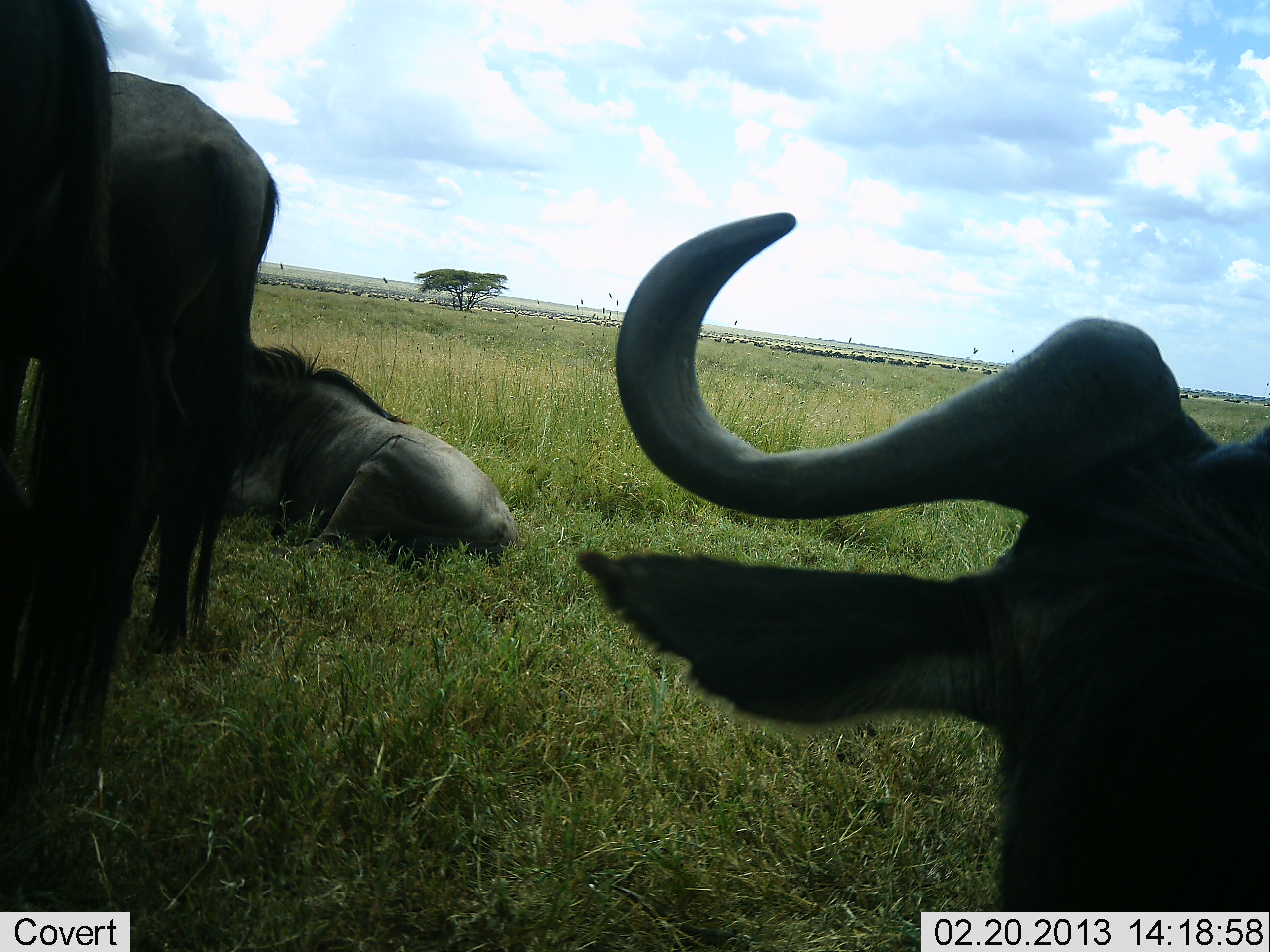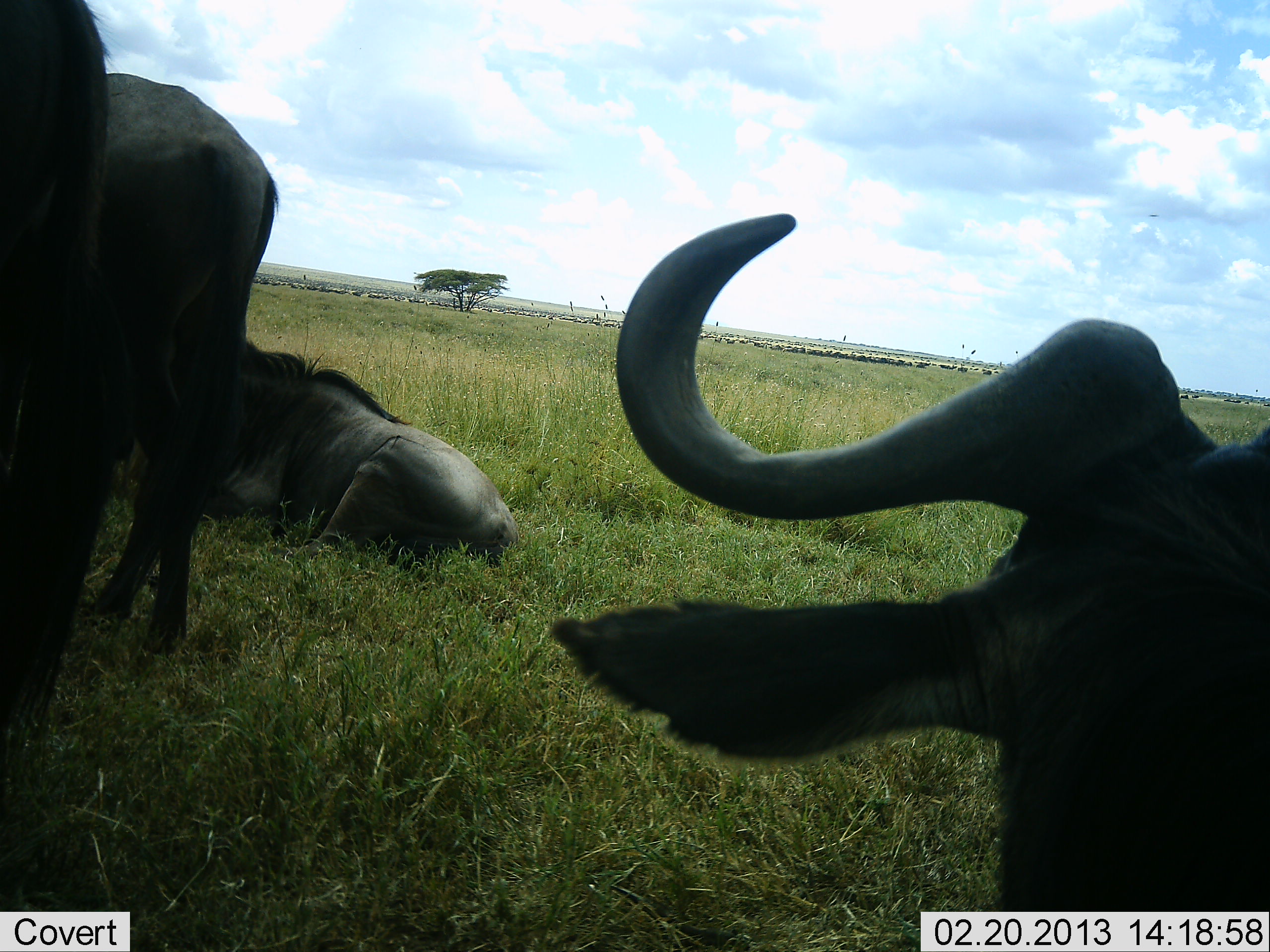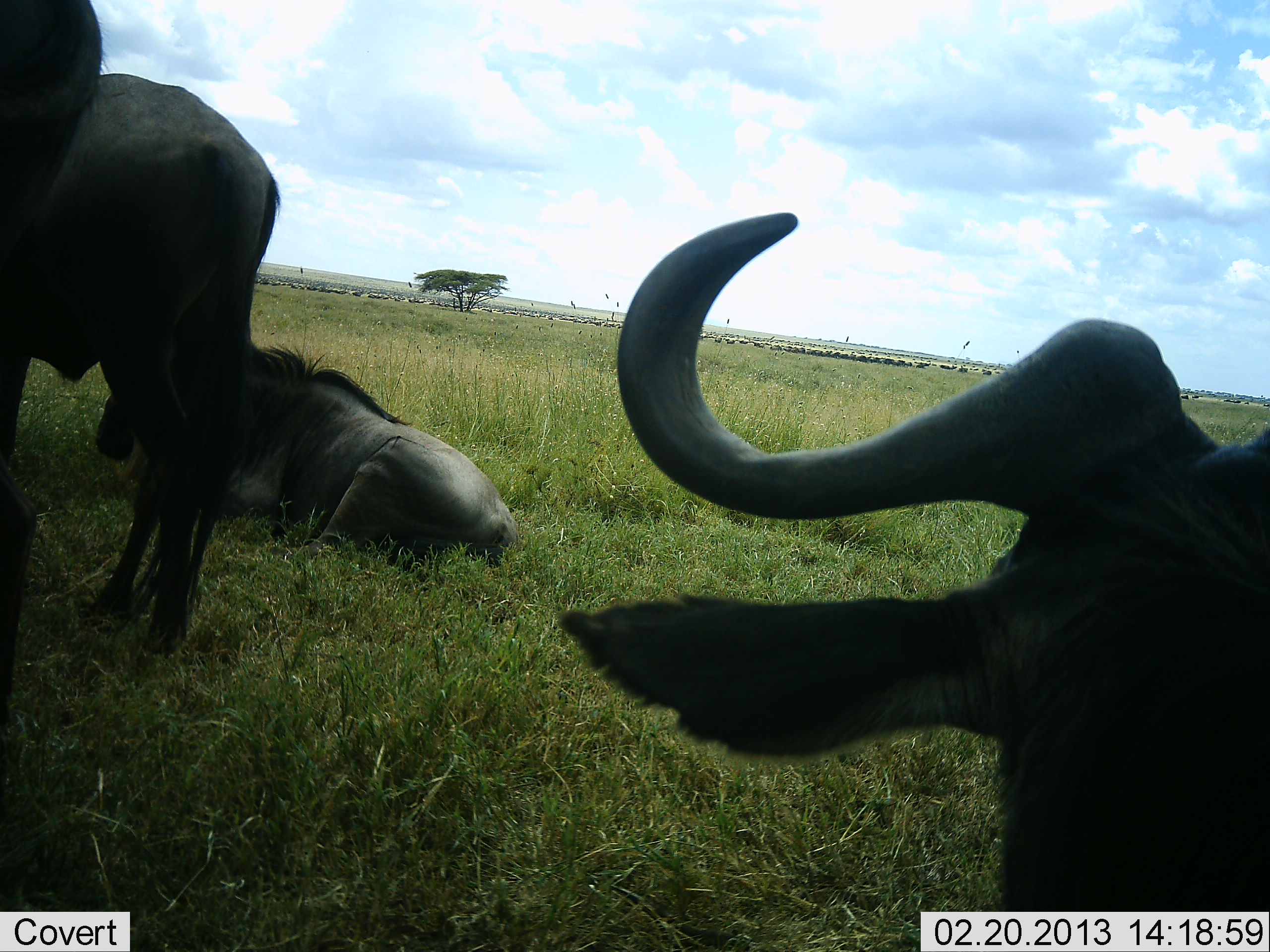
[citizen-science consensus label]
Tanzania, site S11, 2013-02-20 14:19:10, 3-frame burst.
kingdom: Animalia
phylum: Chordata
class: Mammalia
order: Artiodactyla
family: Bovidae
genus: Connochaetes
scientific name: Connochaetes taurinus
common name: blue wildebeest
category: wildebeest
Wildebeest (blue wildebeest) (Connochaetes taurinus), count 4. Behavior (volunteer vote fractions): standing 93%, resting 100%, moving 4%, interacting 0%. Young present (vote fraction): 0%. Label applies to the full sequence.